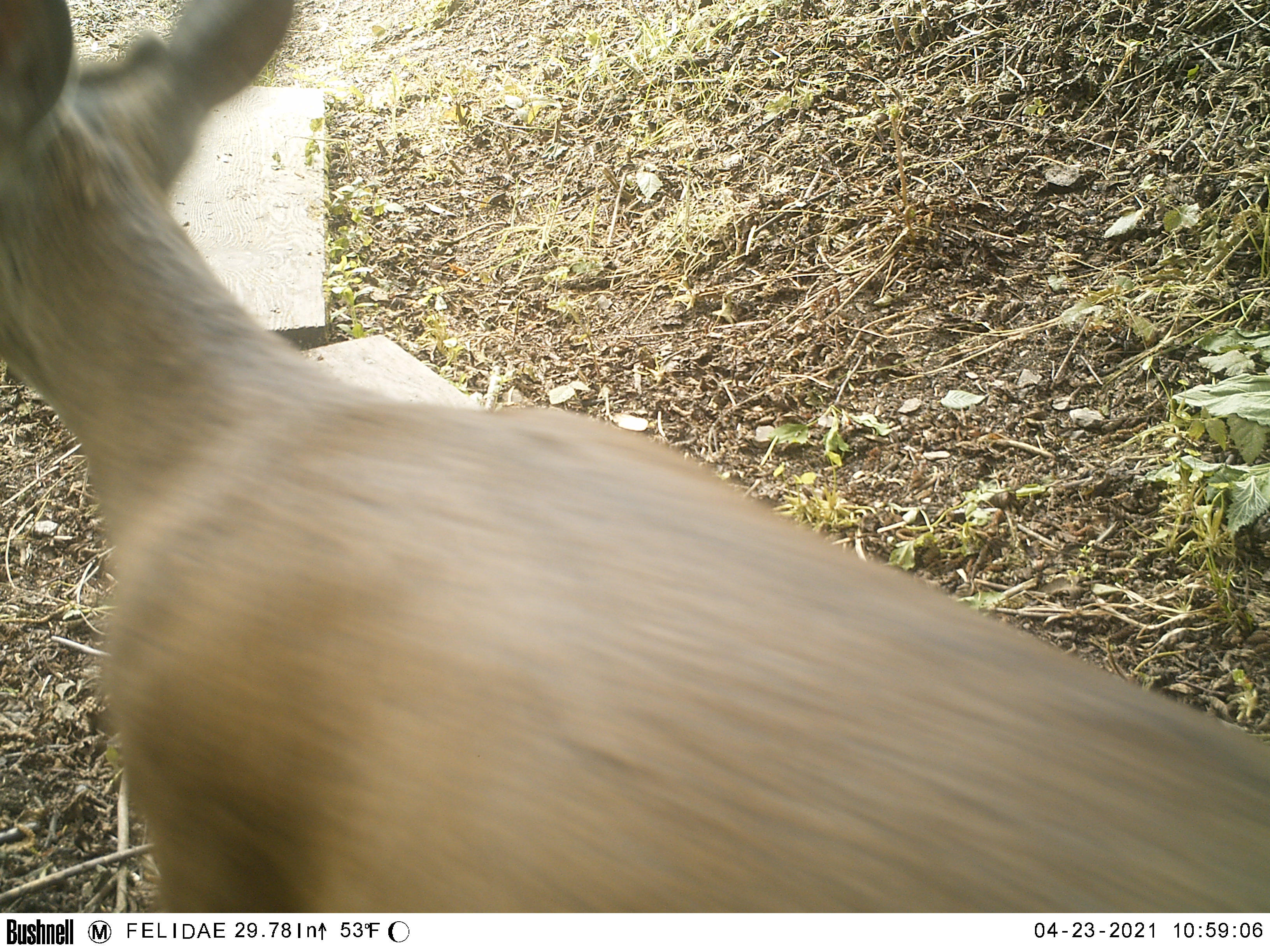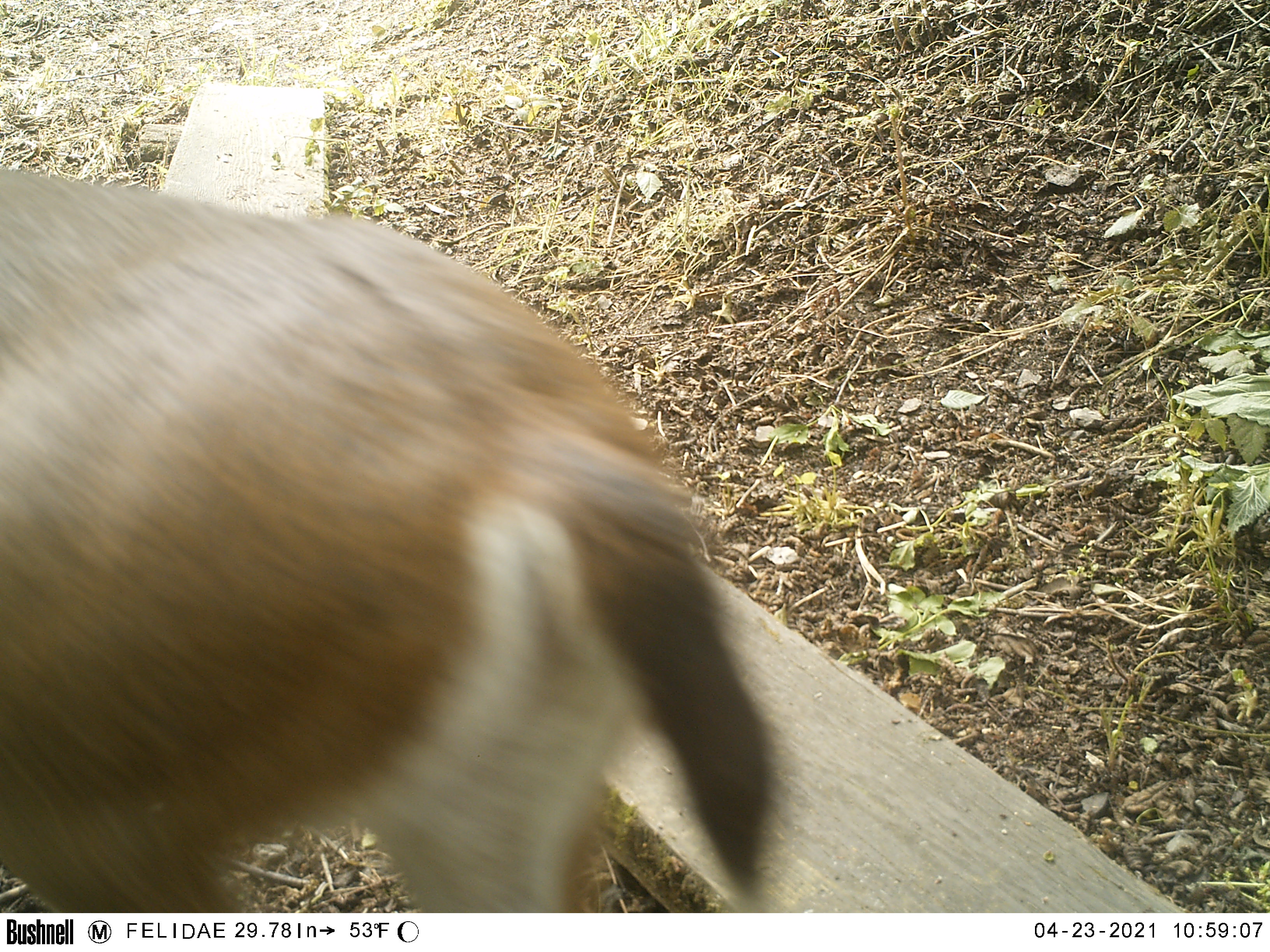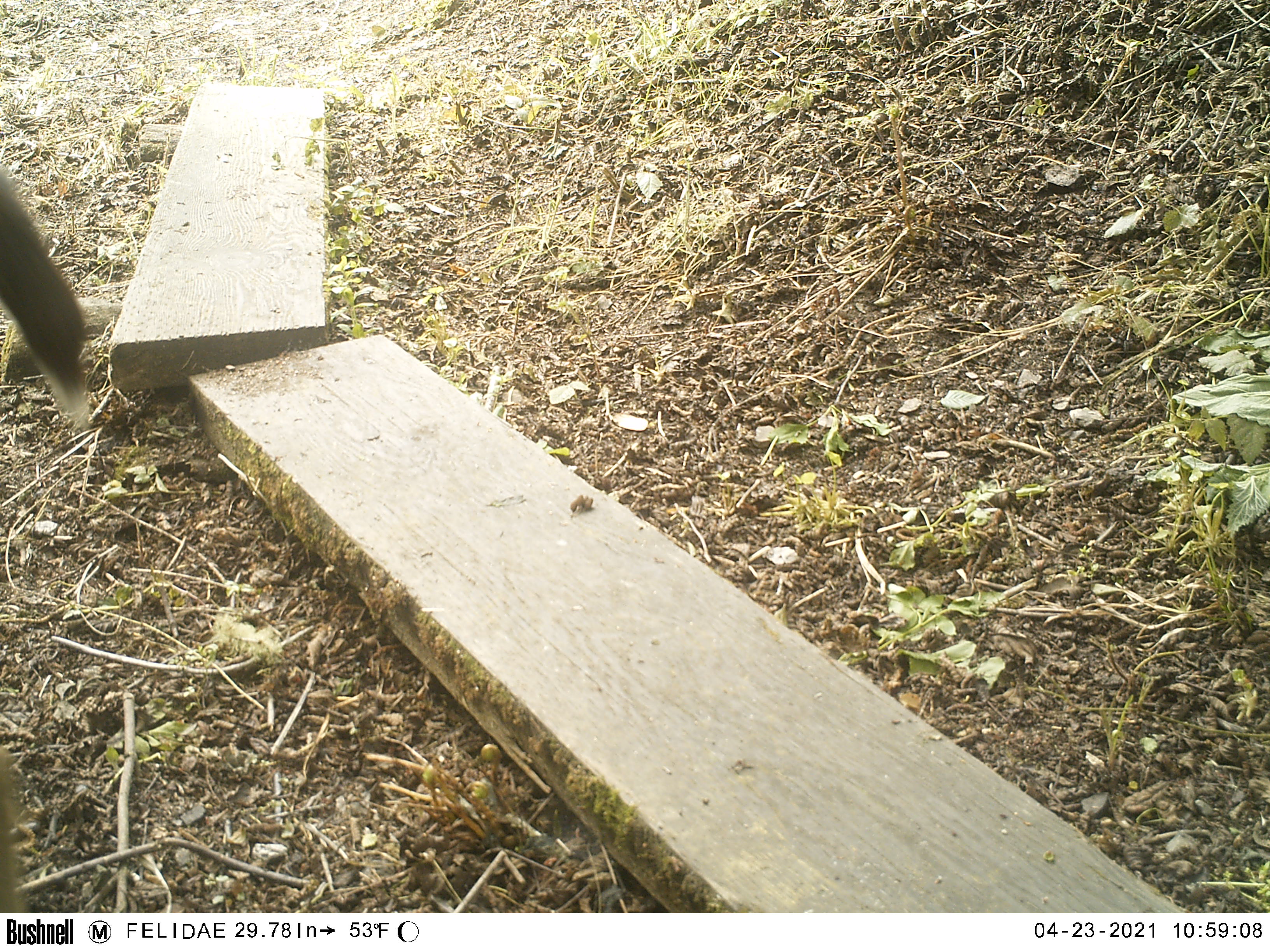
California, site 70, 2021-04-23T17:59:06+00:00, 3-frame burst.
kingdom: Animalia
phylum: Chordata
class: Mammalia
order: Artiodactyla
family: Cervidae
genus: Odocoileus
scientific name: Odocoileus hemionus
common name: mule deer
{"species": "mule deer (Odocoileus hemionus)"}